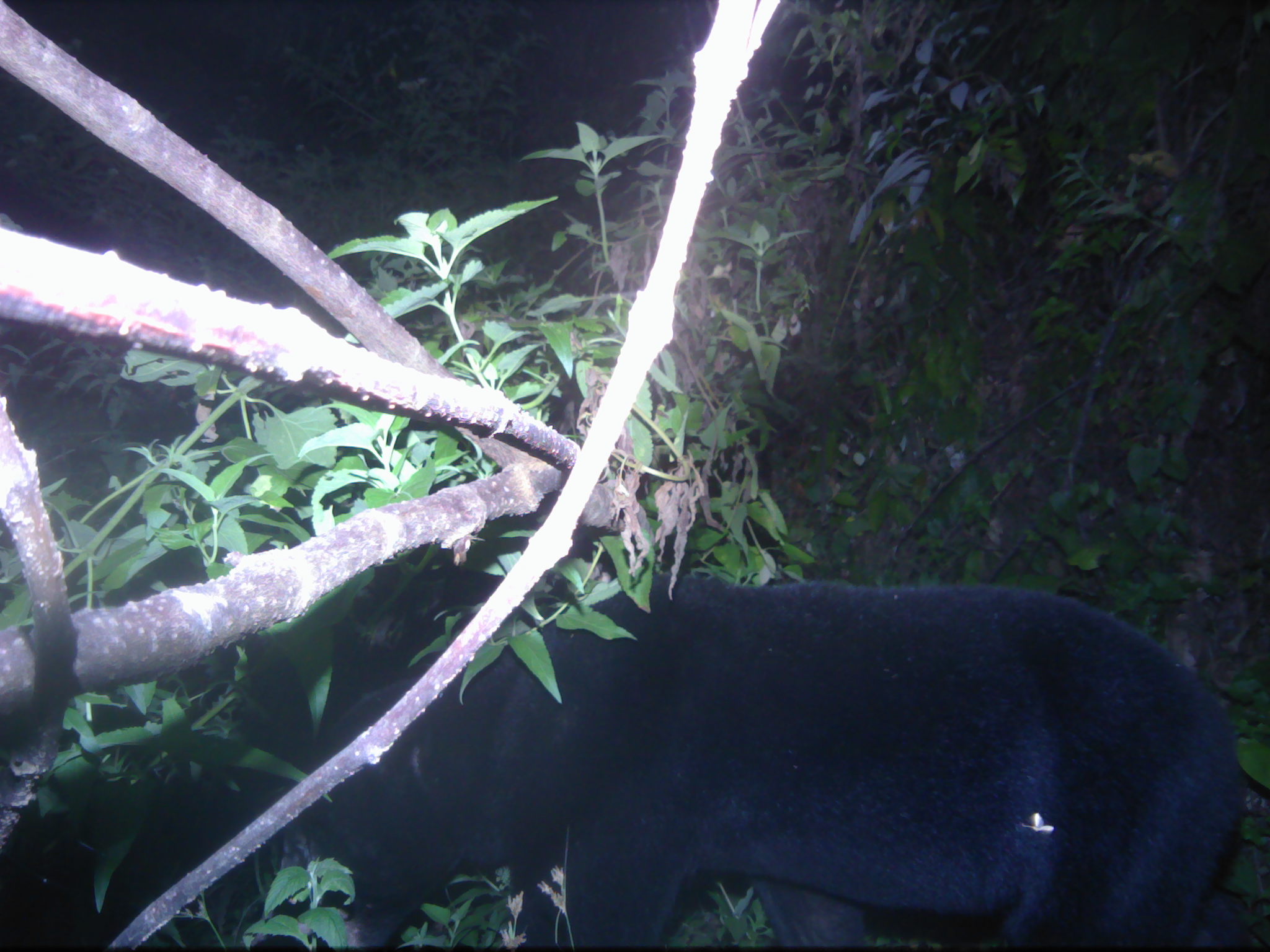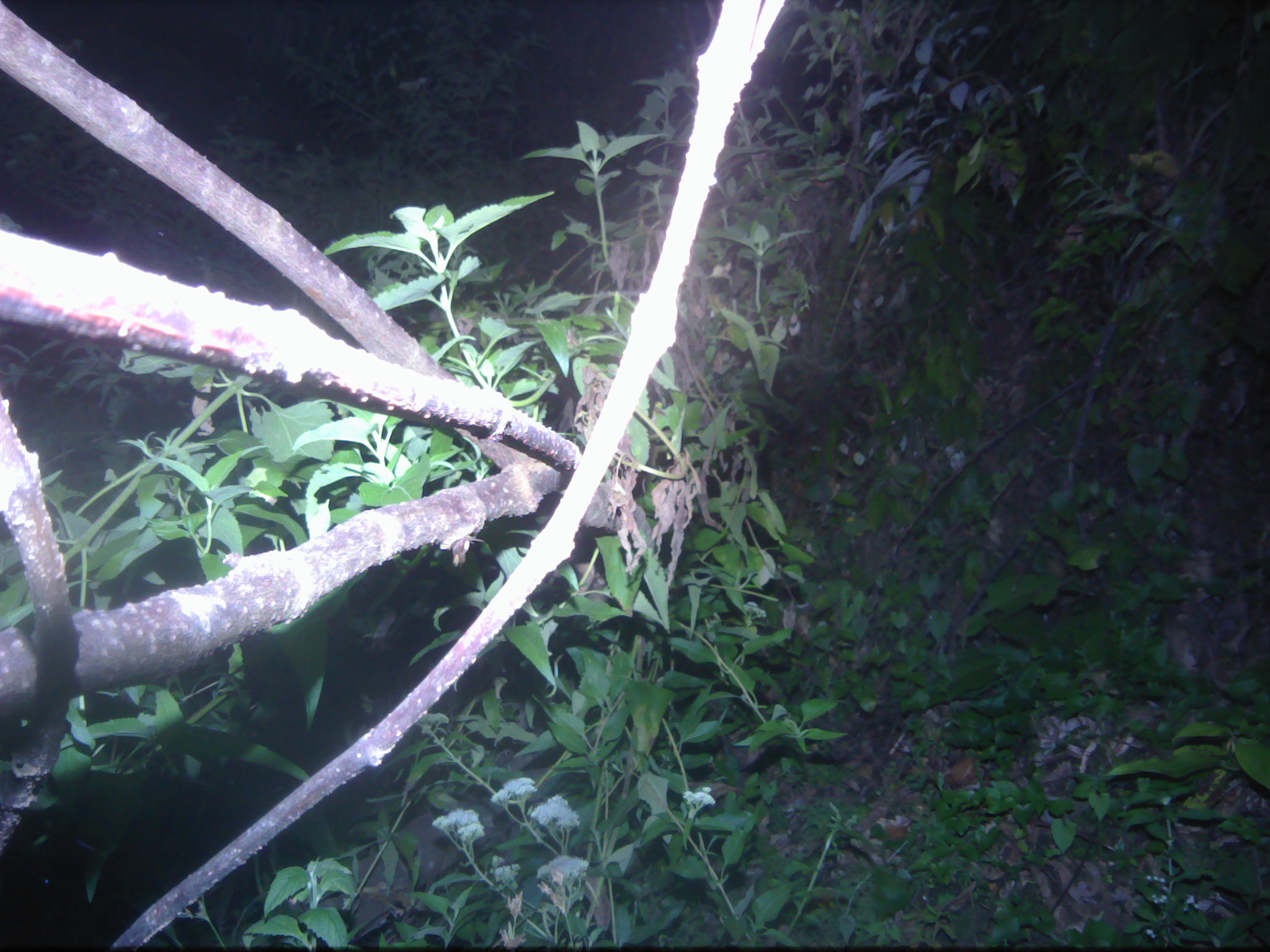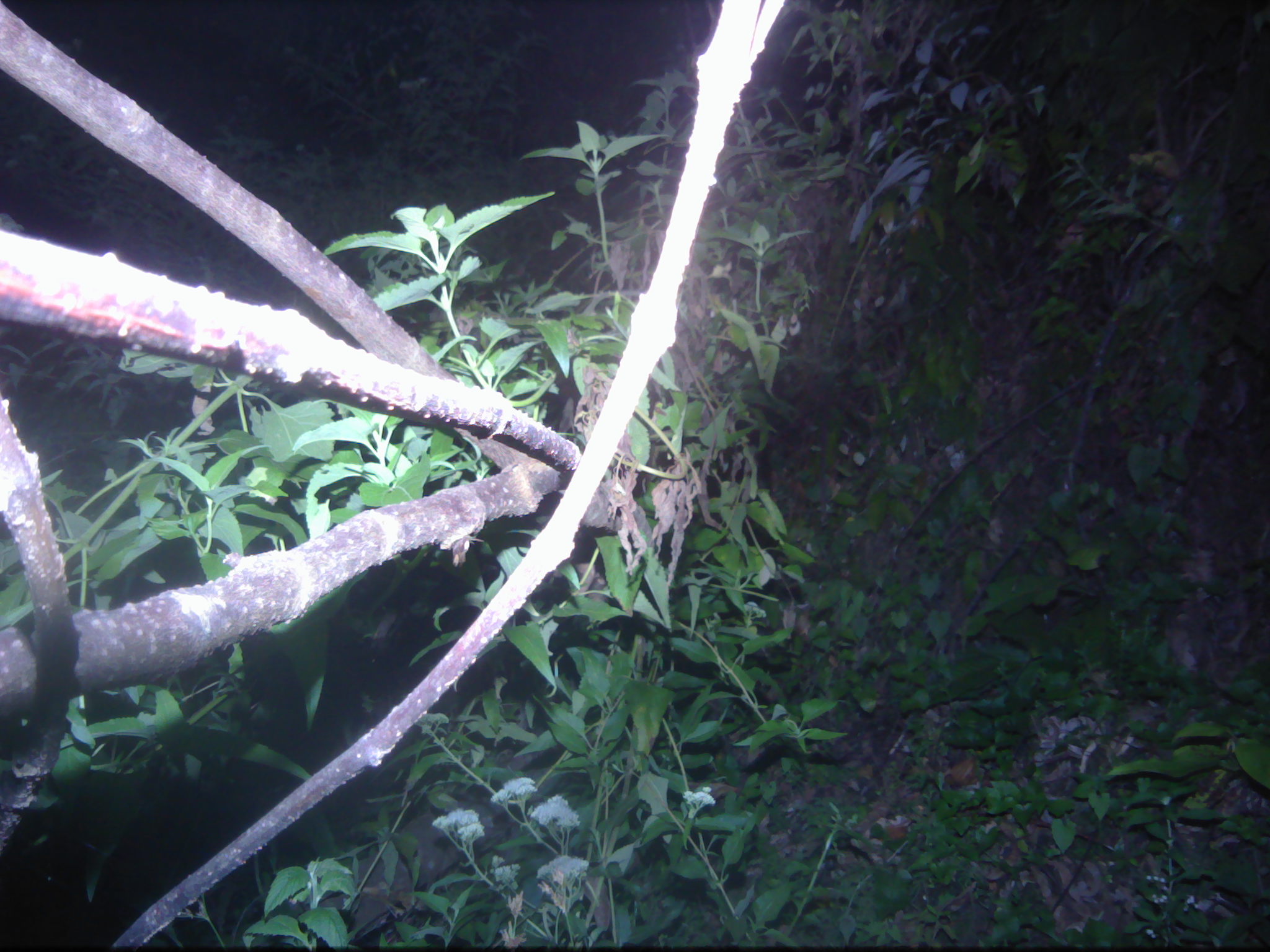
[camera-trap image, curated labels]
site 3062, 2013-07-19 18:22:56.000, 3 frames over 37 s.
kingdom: Animalia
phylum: Chordata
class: Mammalia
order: Carnivora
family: Ursidae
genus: Helarctos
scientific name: Helarctos malayanus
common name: sun bear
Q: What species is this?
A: Helarctos malayanus (sun bear).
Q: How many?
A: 1.